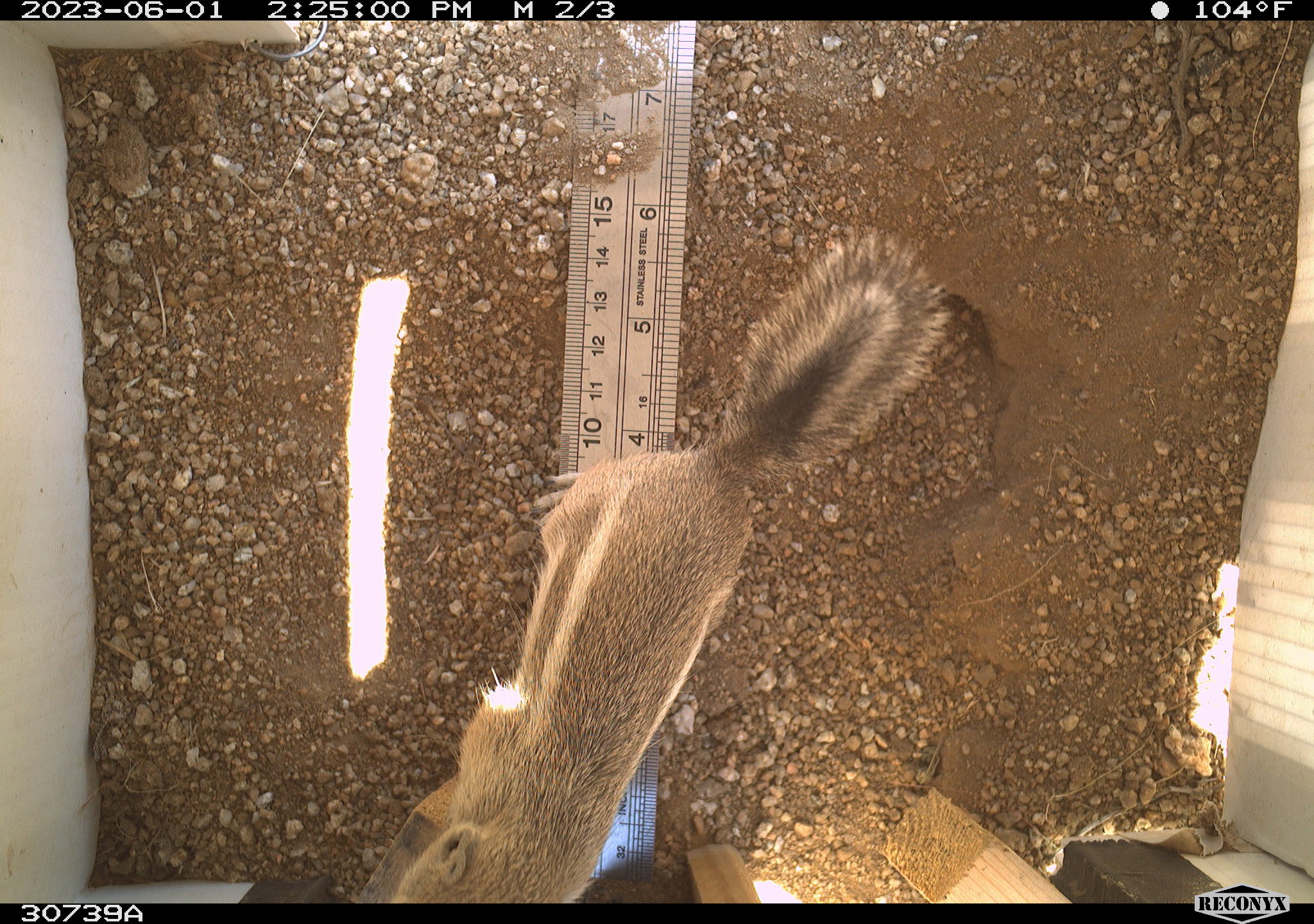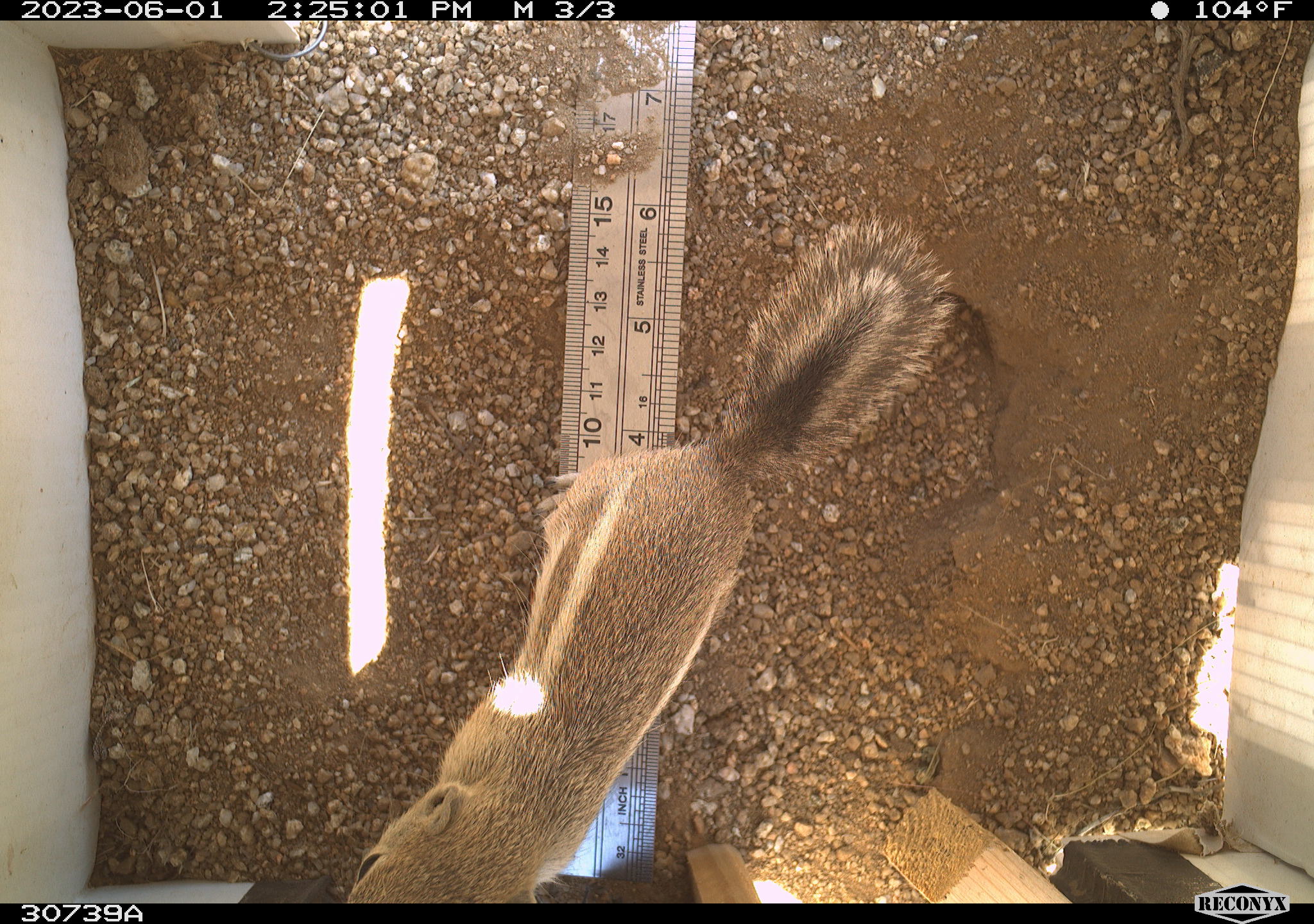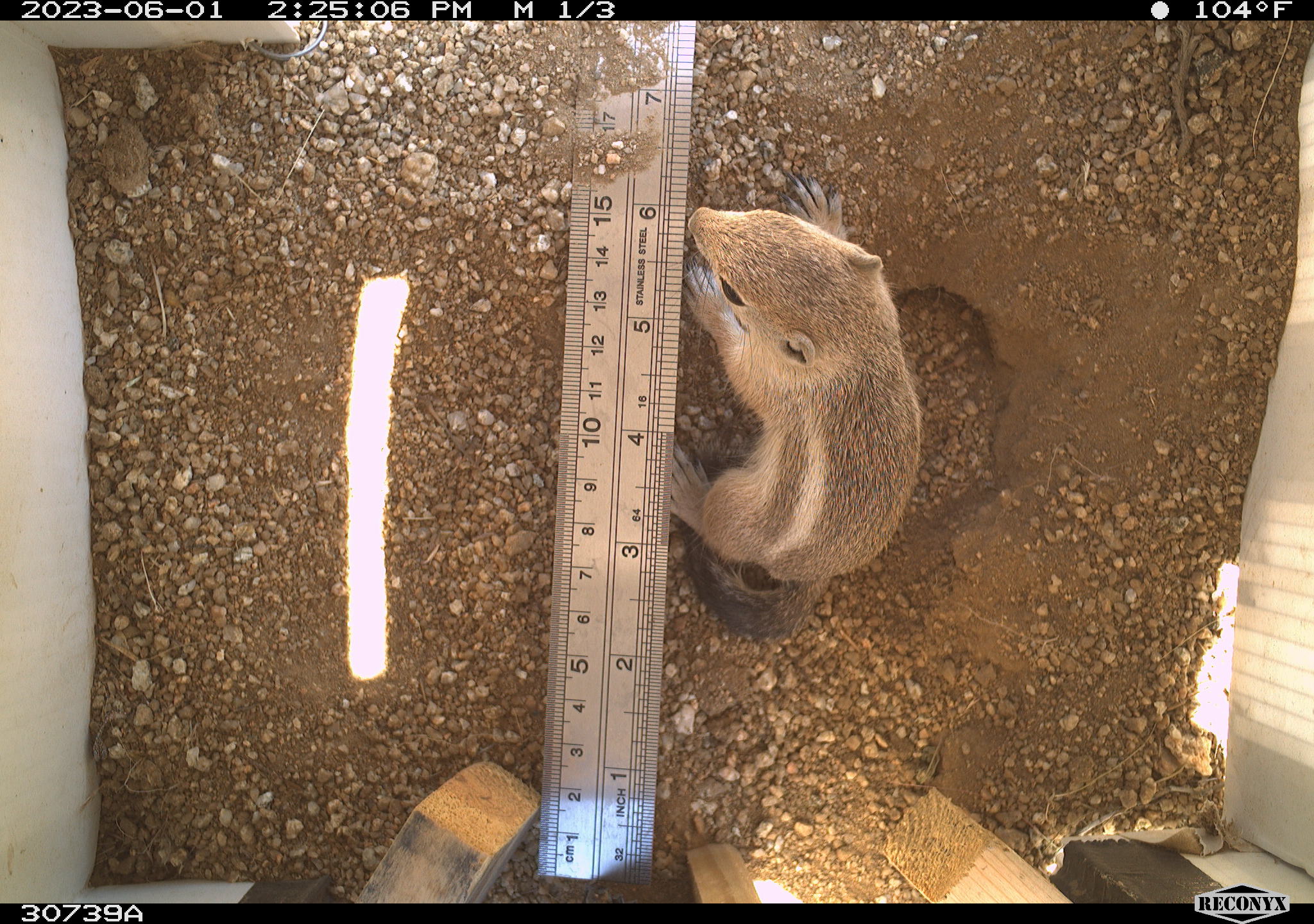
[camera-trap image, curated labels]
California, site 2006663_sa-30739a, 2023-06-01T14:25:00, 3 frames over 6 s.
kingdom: Animalia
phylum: Chordata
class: Mammalia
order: Rodentia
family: Sciuridae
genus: Ammospermophilus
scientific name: Ammospermophilus leucurus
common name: white-tailed antelope squirrel